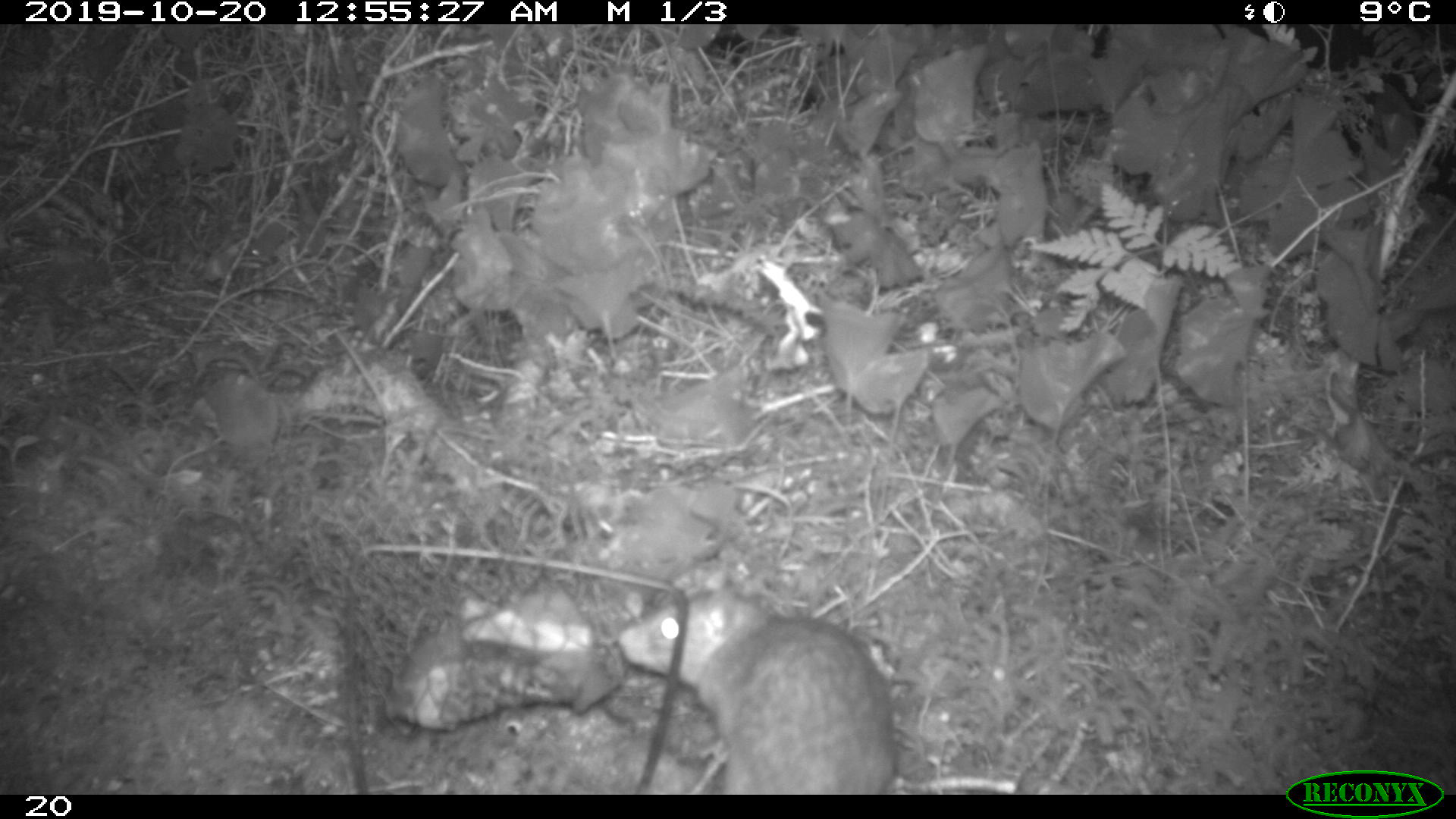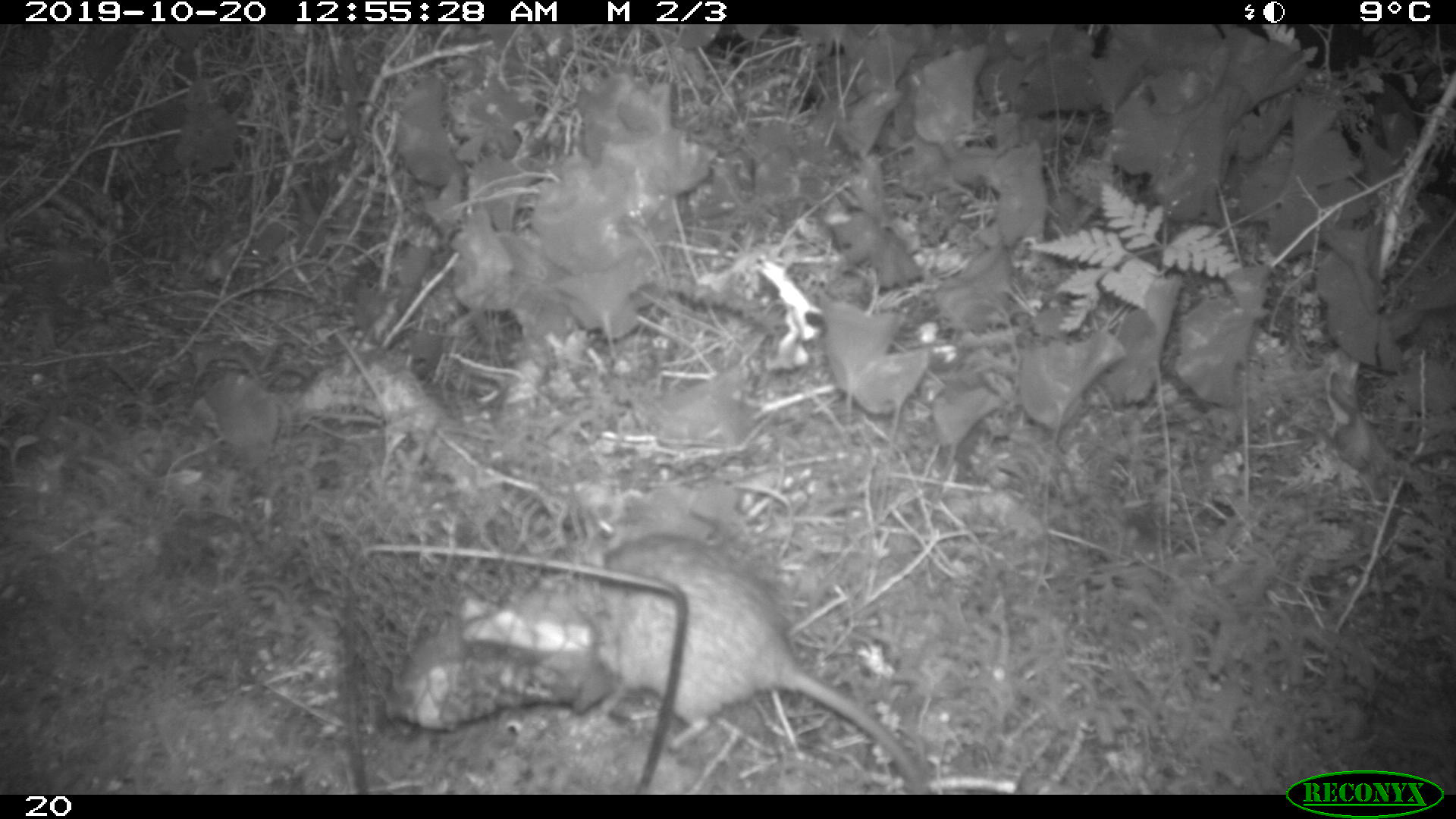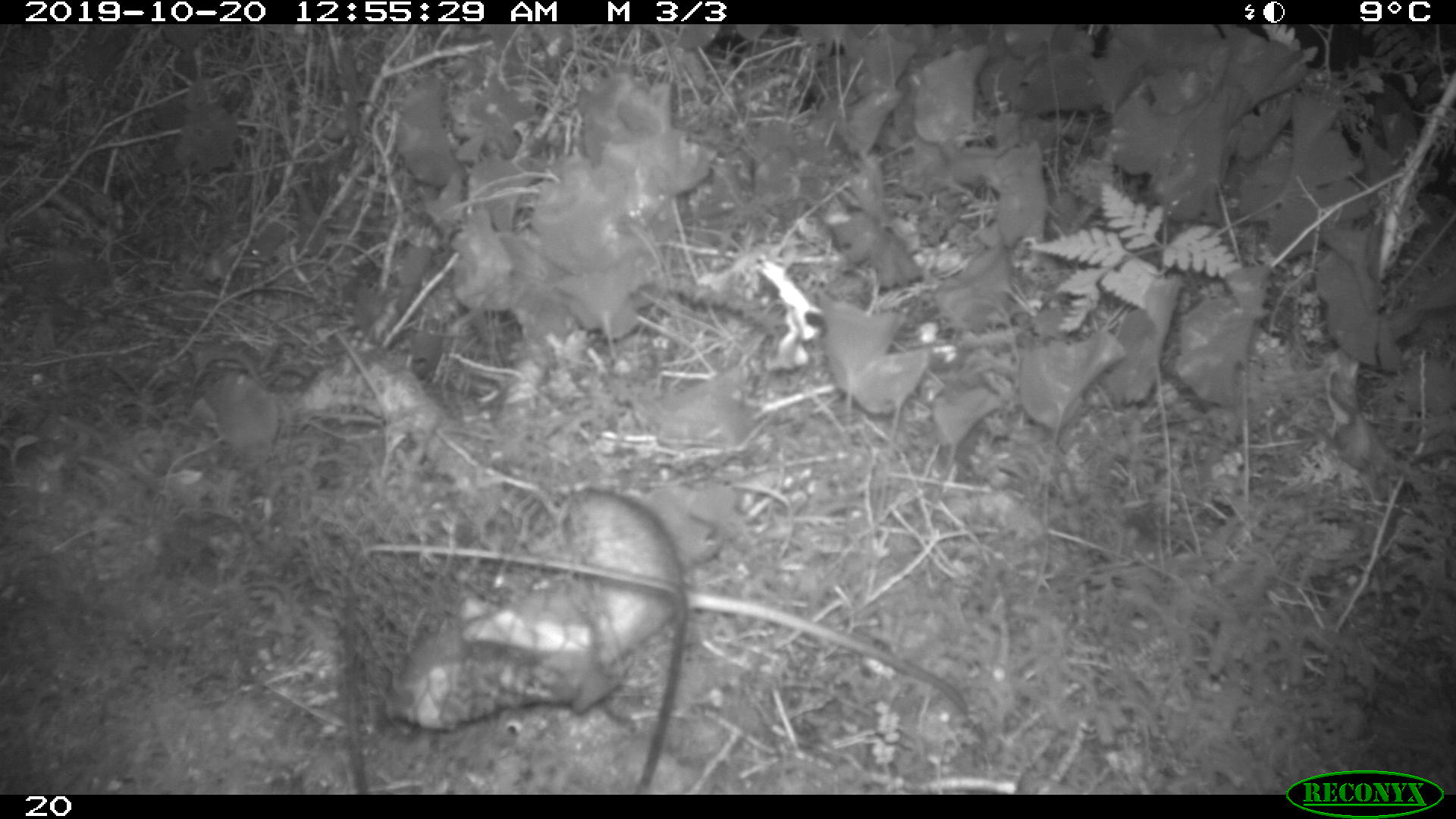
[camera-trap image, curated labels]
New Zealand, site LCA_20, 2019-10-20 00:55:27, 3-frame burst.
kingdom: Animalia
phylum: Chordata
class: Mammalia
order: Rodentia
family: Muridae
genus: Rattus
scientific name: Rattus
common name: rat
Rat (Rattus).